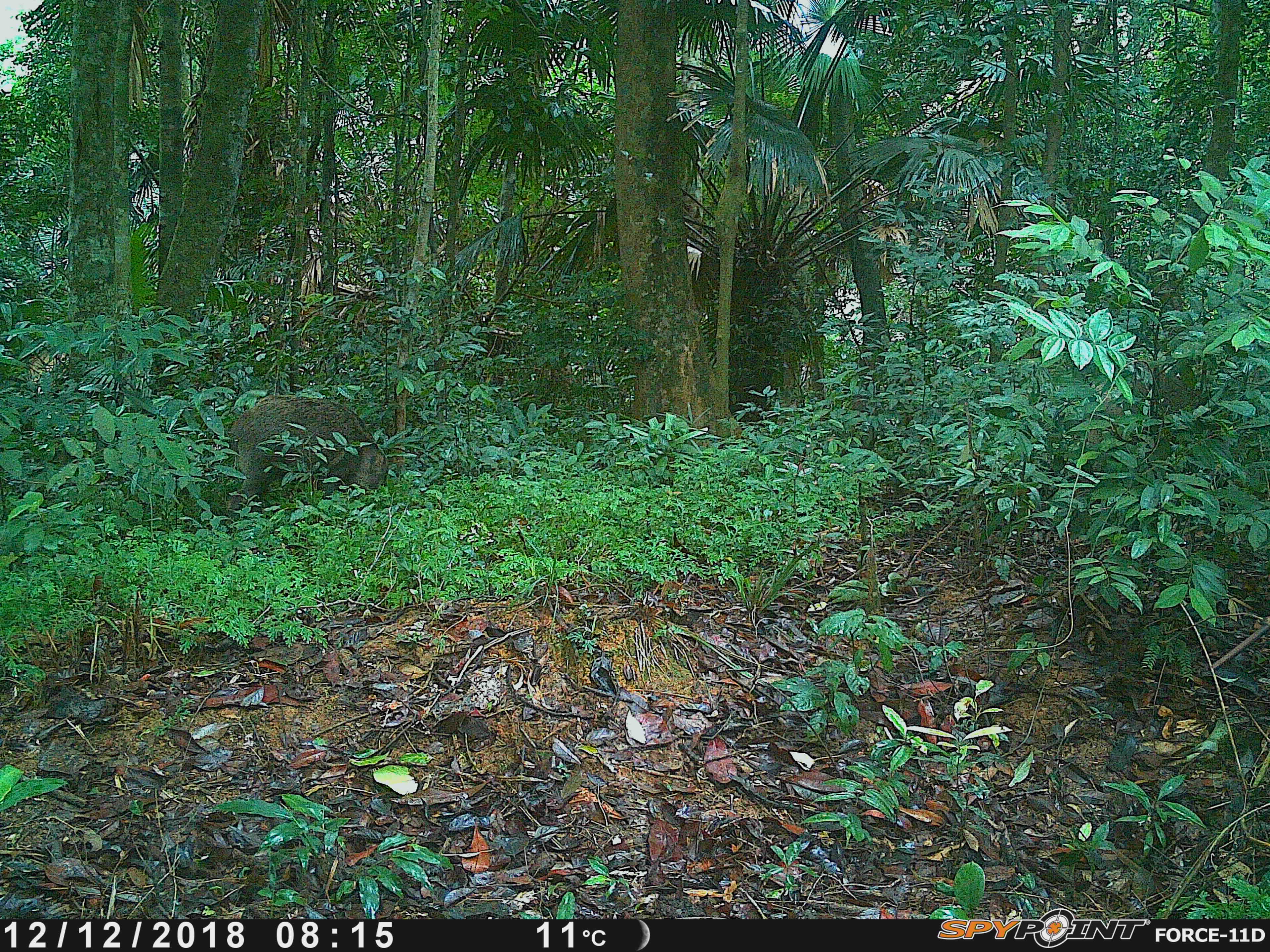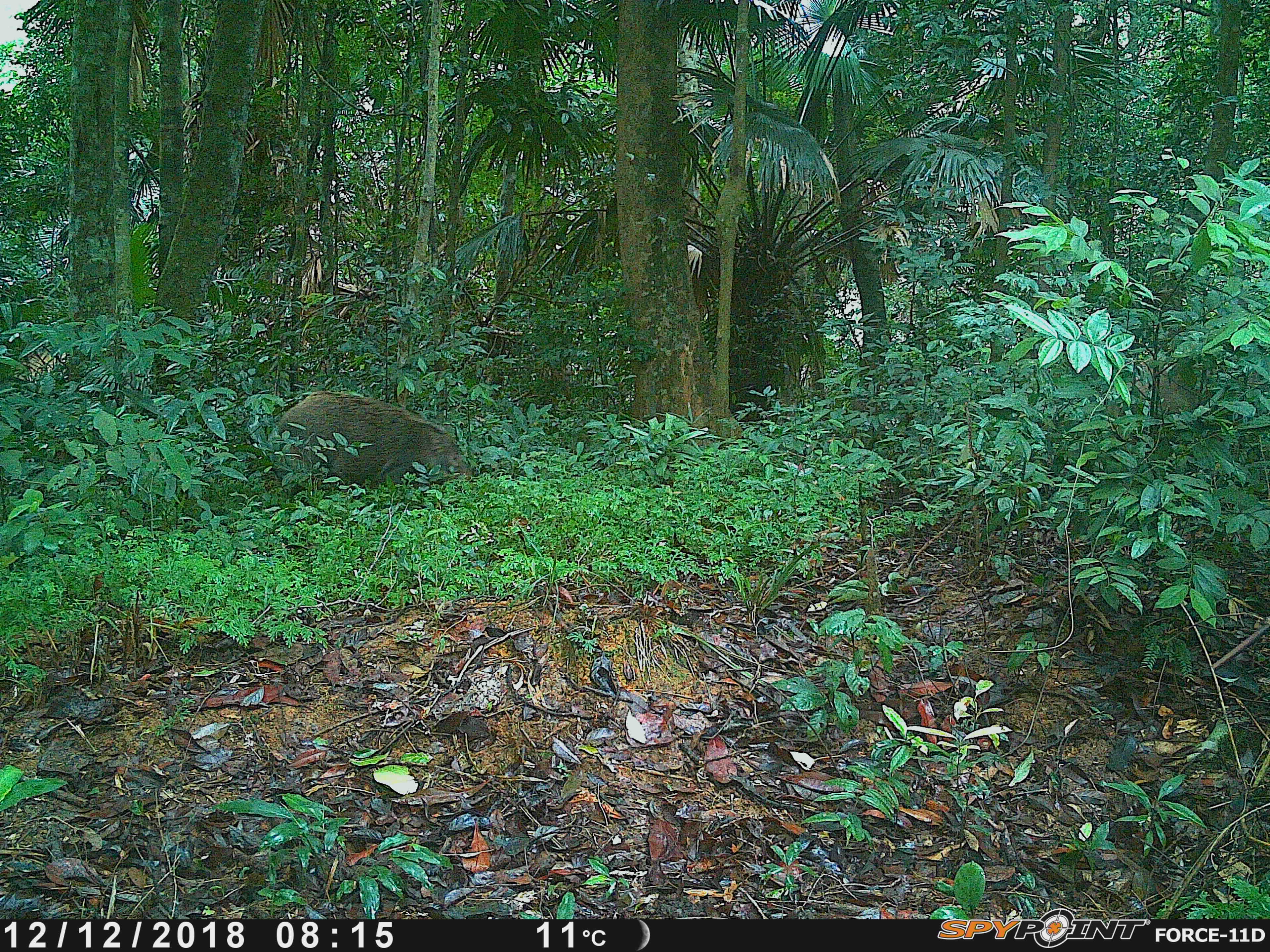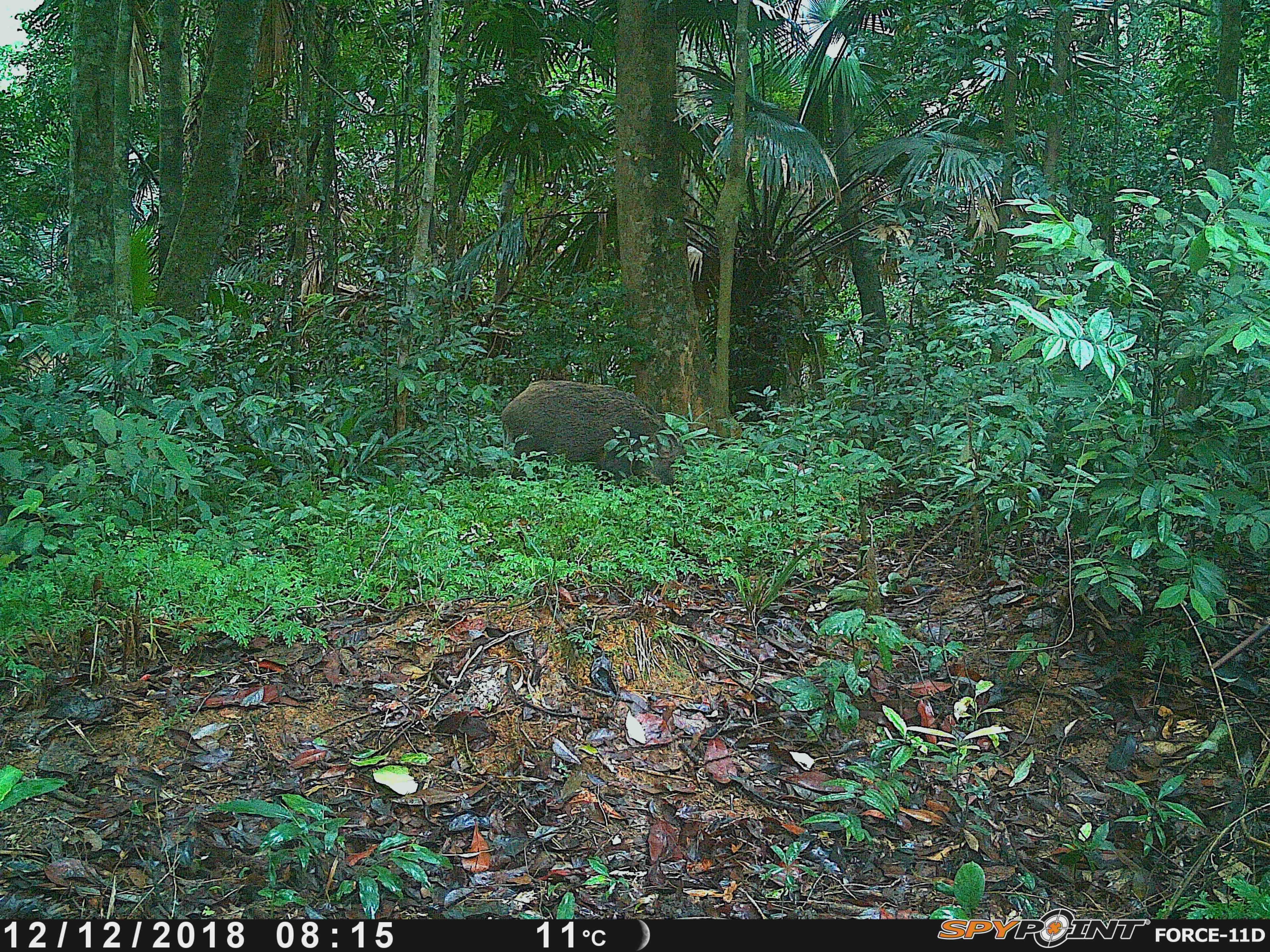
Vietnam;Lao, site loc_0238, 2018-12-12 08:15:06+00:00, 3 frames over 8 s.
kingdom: Animalia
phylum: Chordata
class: Mammalia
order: Artiodactyla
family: Suidae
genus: Sus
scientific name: Sus scrofa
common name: eurasian wild pig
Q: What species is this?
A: Eurasian wild pig (Sus scrofa).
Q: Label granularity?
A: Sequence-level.